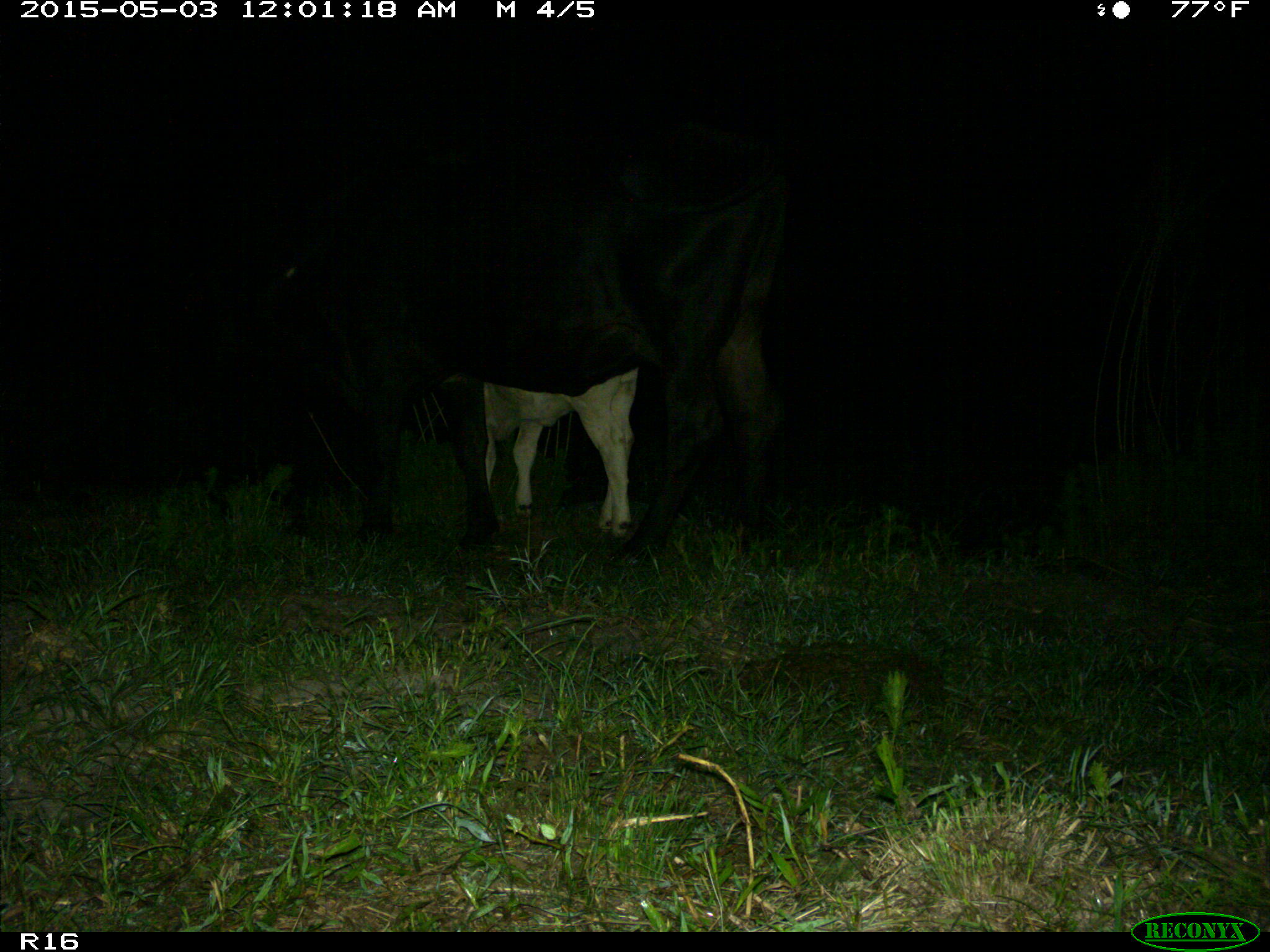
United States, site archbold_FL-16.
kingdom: Animalia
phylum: Chordata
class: Mammalia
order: Artiodactyla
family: Bovidae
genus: Bos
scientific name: Bos taurus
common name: domestic cow